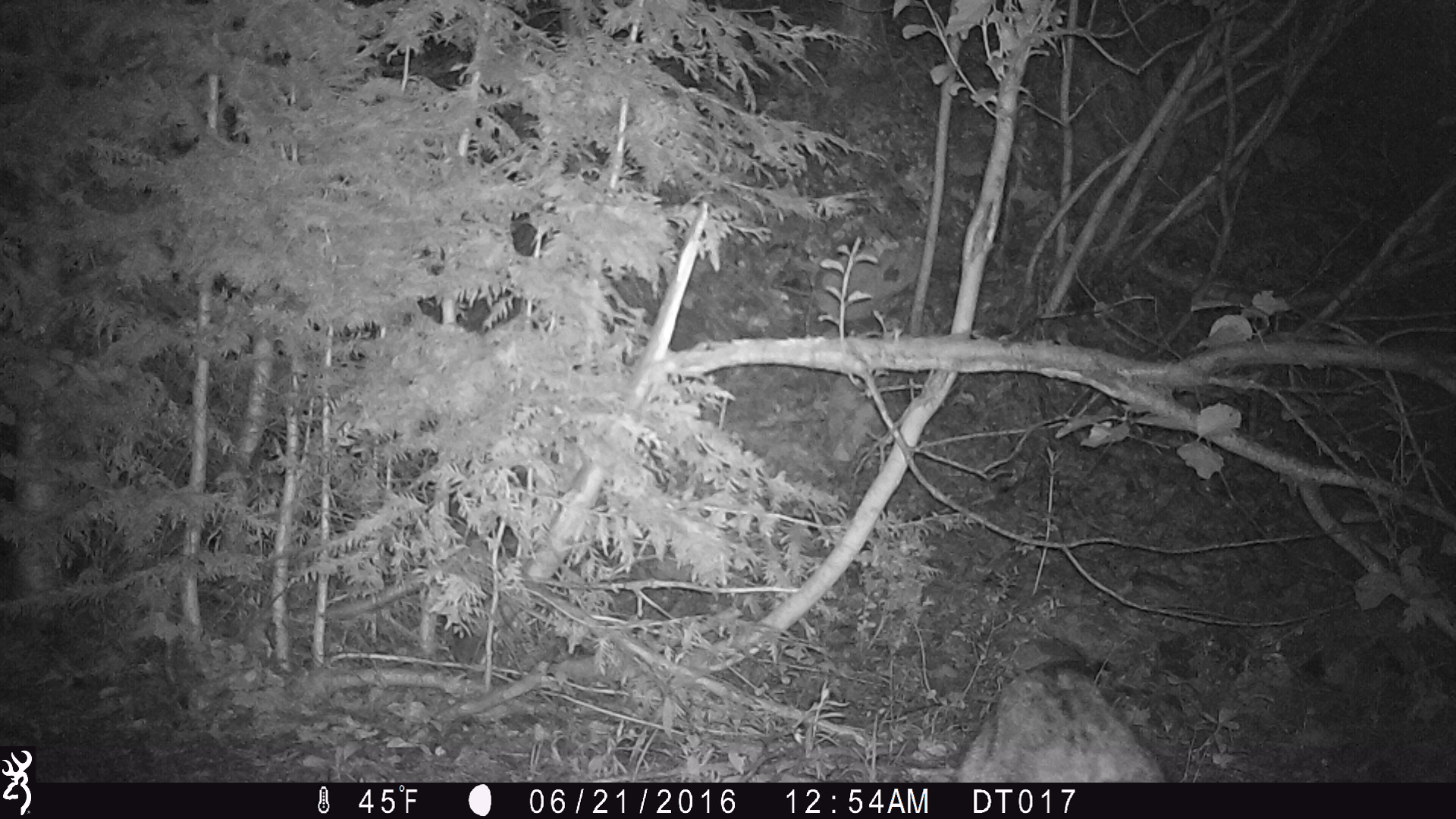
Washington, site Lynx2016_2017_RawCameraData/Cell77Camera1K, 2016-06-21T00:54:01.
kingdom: Animalia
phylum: Chordata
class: Mammalia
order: Carnivora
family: Felidae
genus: Lynx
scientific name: Lynx rufus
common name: bobcat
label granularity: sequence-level